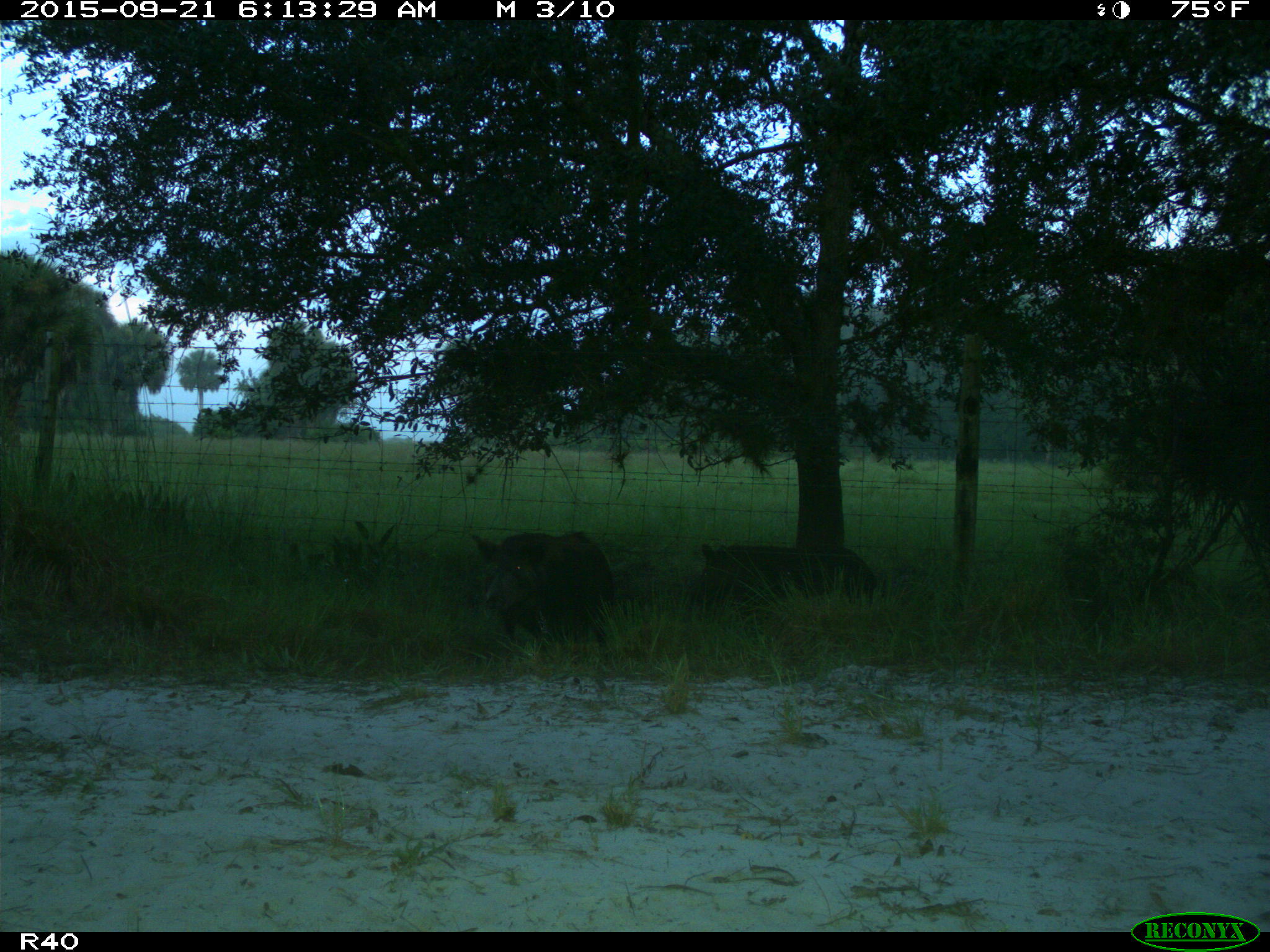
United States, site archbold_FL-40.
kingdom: Animalia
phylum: Chordata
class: Mammalia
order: Artiodactyla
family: Suidae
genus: Sus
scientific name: Sus scrofa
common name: wild boar